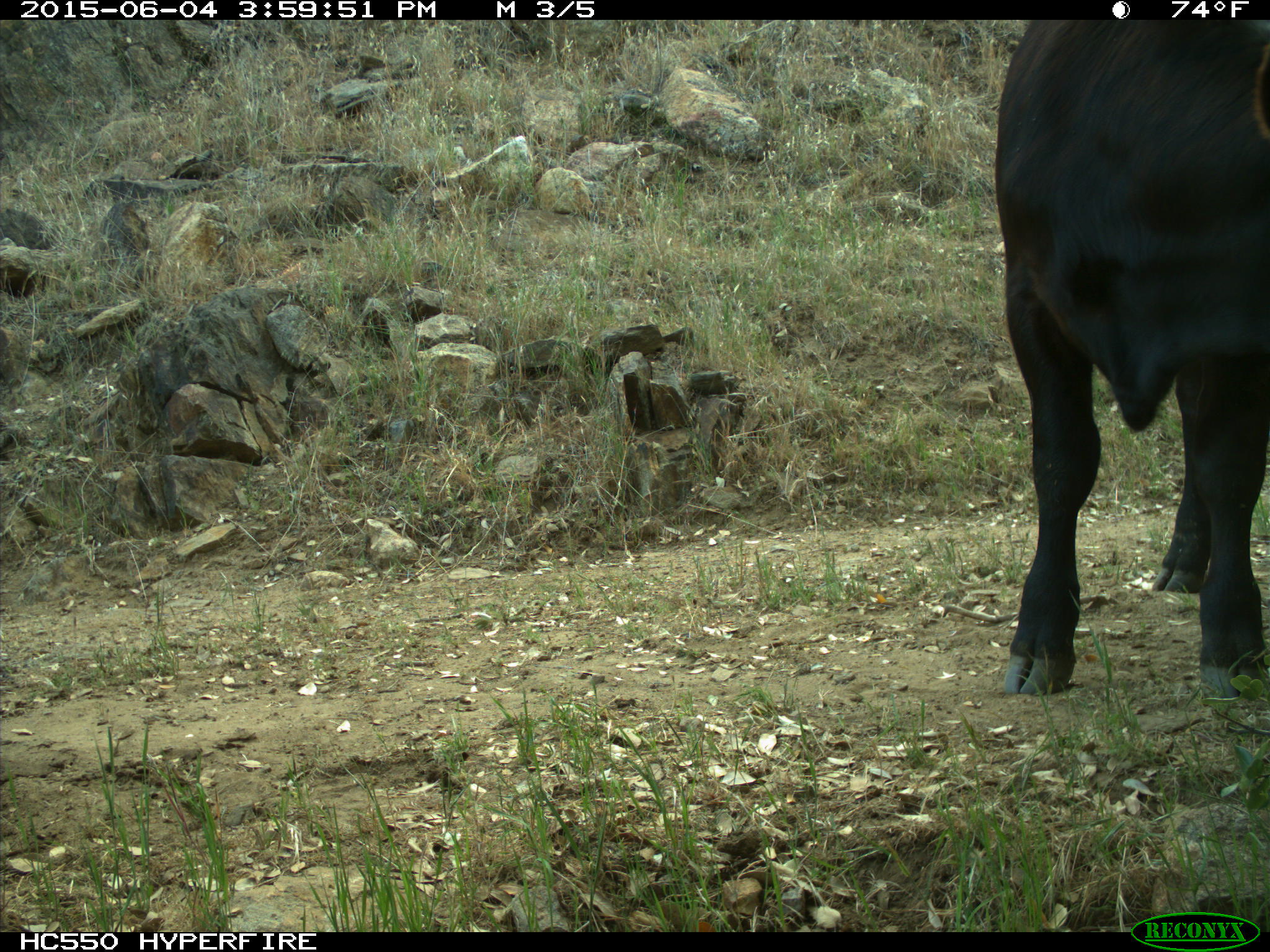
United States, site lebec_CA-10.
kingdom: Animalia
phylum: Chordata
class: Mammalia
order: Artiodactyla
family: Bovidae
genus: Bos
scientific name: Bos taurus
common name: domestic cow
Bos taurus (domestic cow).